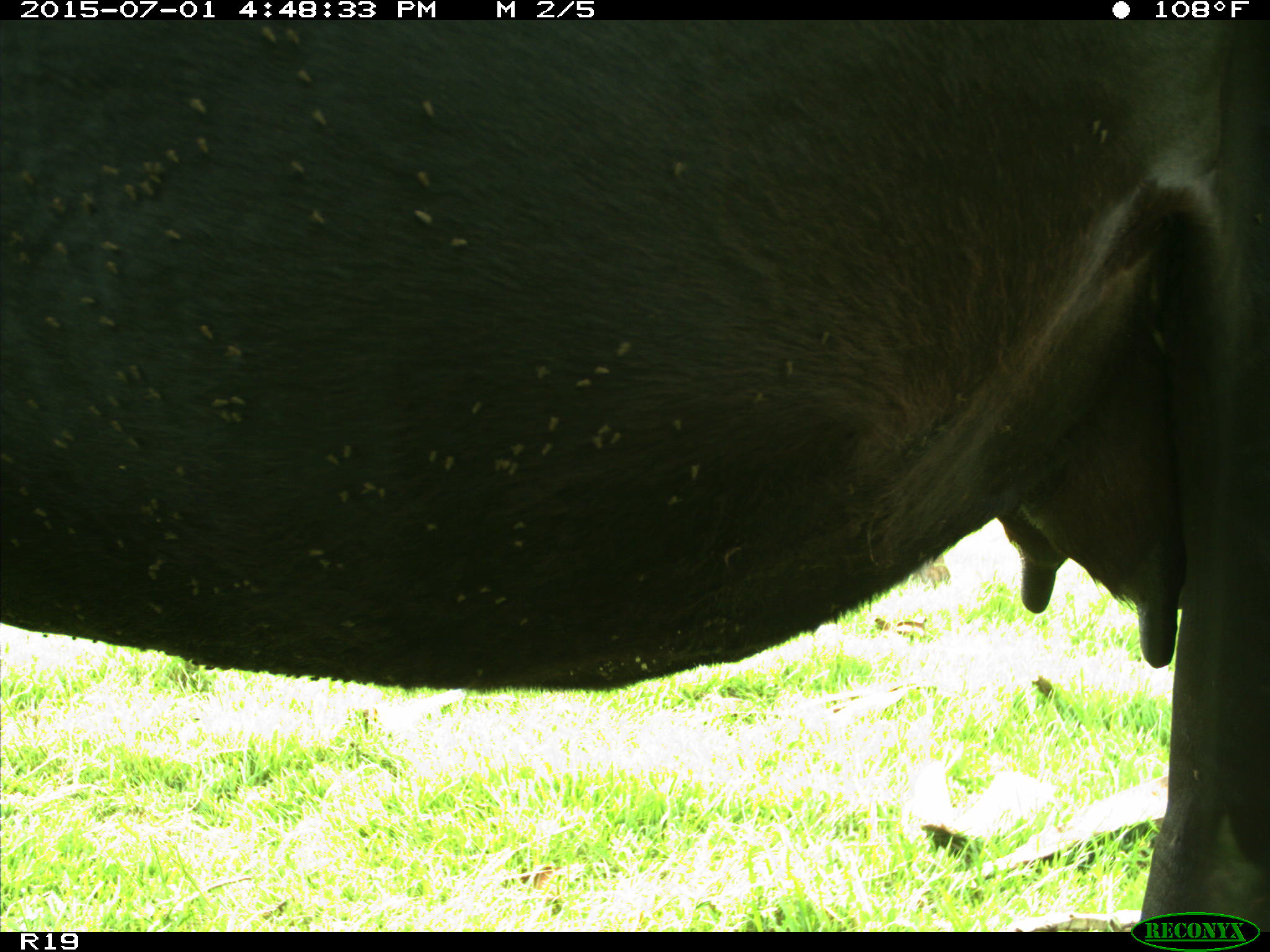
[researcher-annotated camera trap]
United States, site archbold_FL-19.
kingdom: Animalia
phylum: Chordata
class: Mammalia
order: Artiodactyla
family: Bovidae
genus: Bos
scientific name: Bos taurus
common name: domestic cow